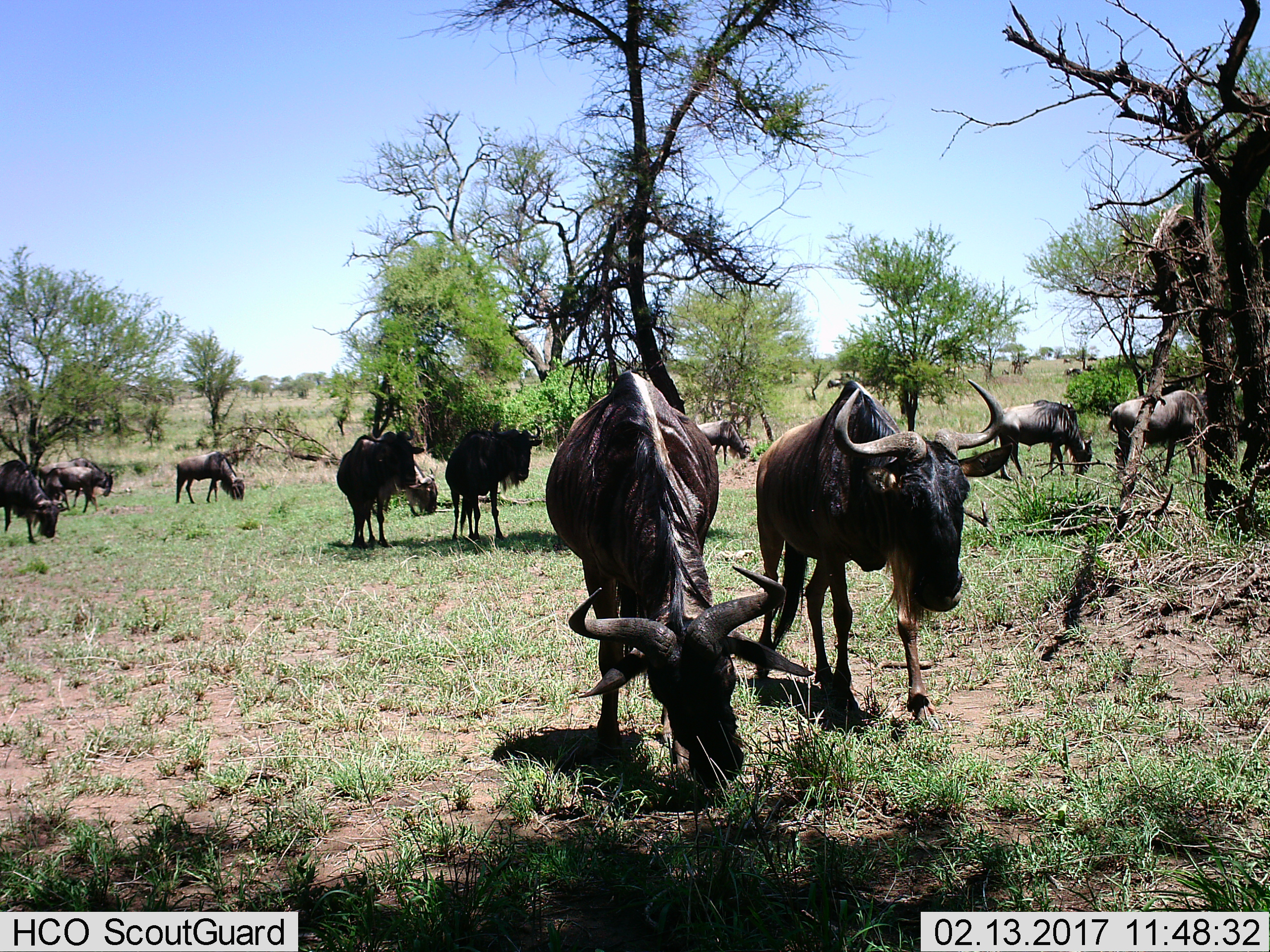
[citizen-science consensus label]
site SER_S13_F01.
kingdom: Animalia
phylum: Chordata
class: Mammalia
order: Artiodactyla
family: Bovidae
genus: Connochaetes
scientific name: Connochaetes taurinus taurinus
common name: blue wildebeest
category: wildebeestblue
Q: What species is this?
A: Wildebeestblue (blue wildebeest) (Connochaetes taurinus taurinus).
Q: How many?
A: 11-50.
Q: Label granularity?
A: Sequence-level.